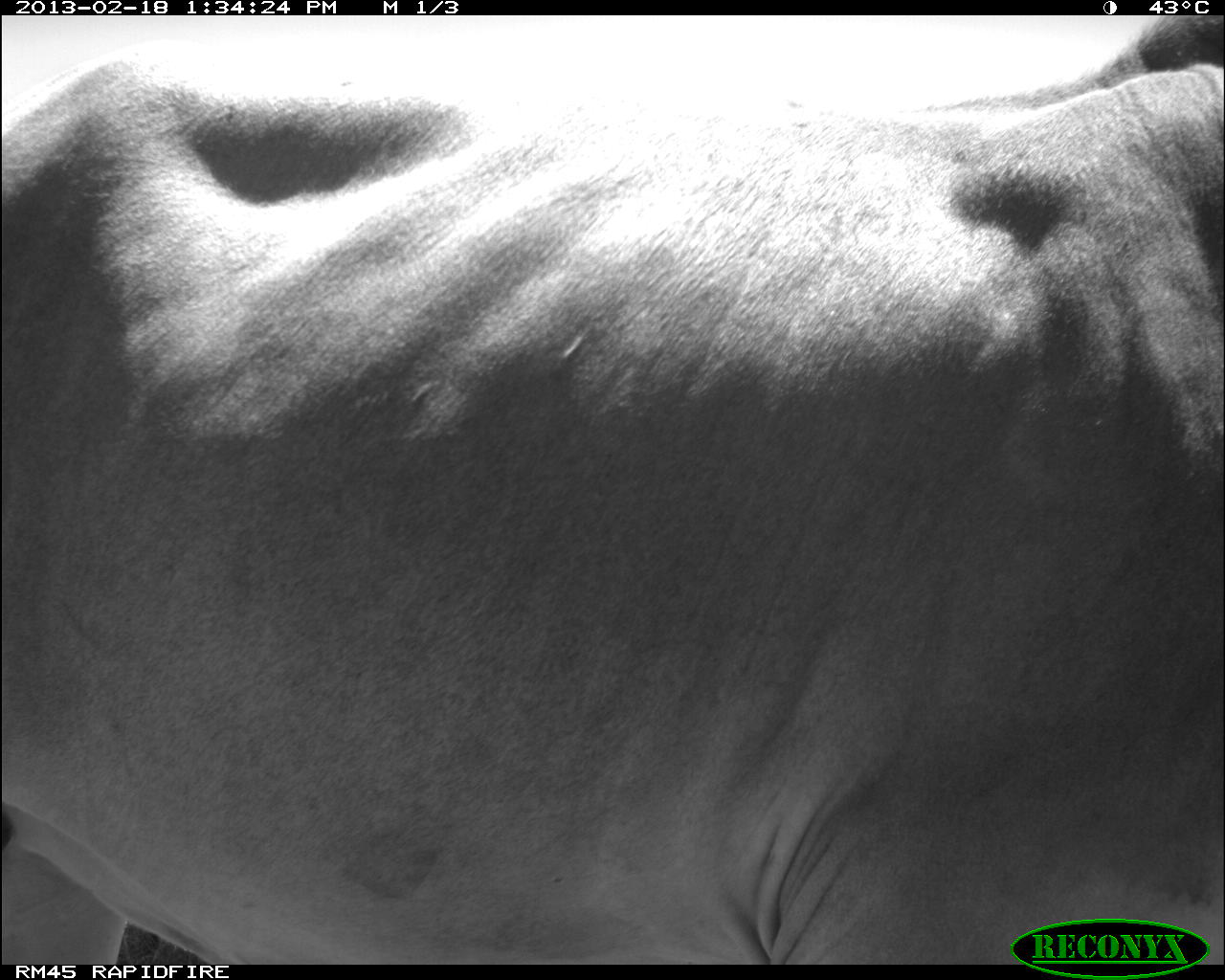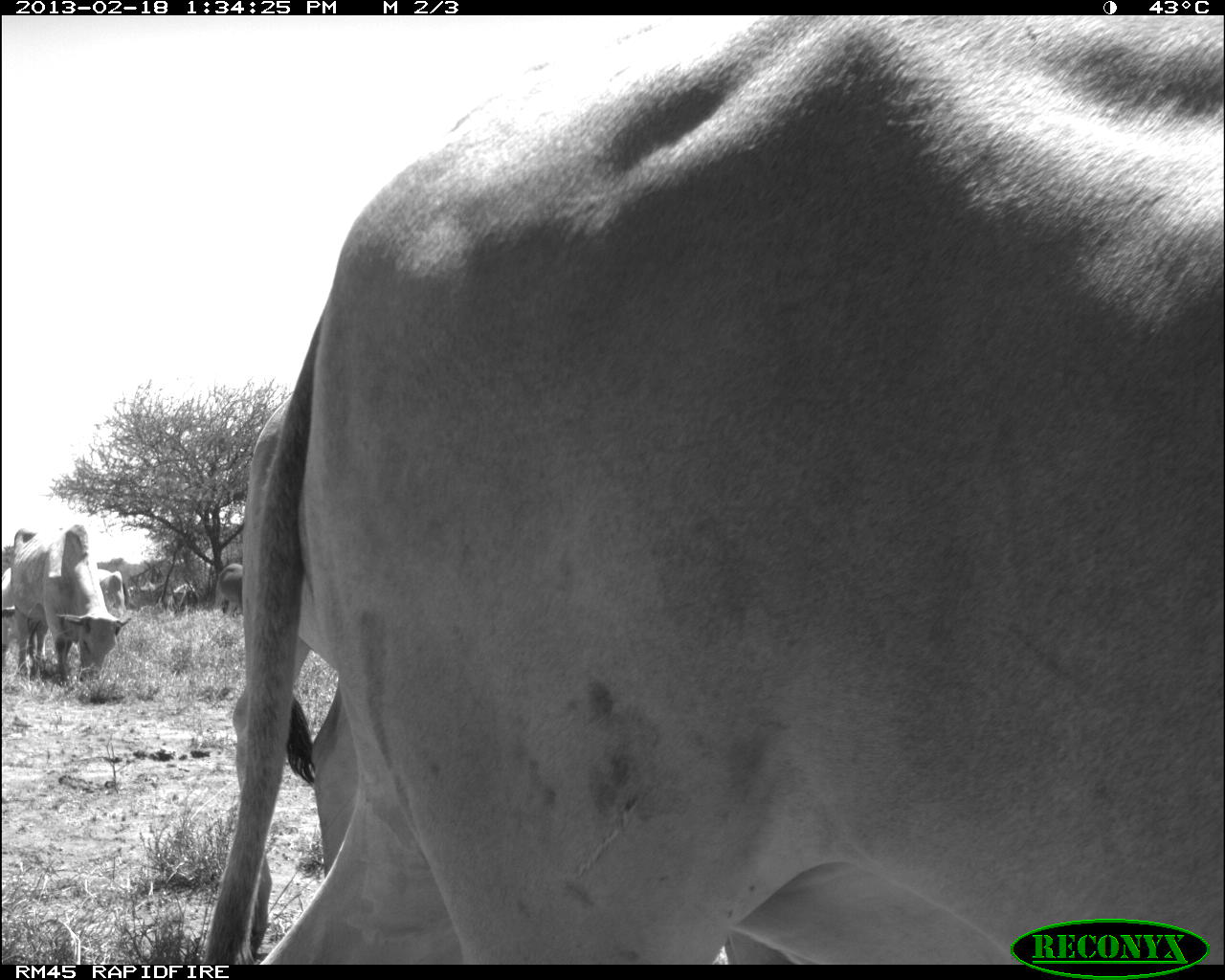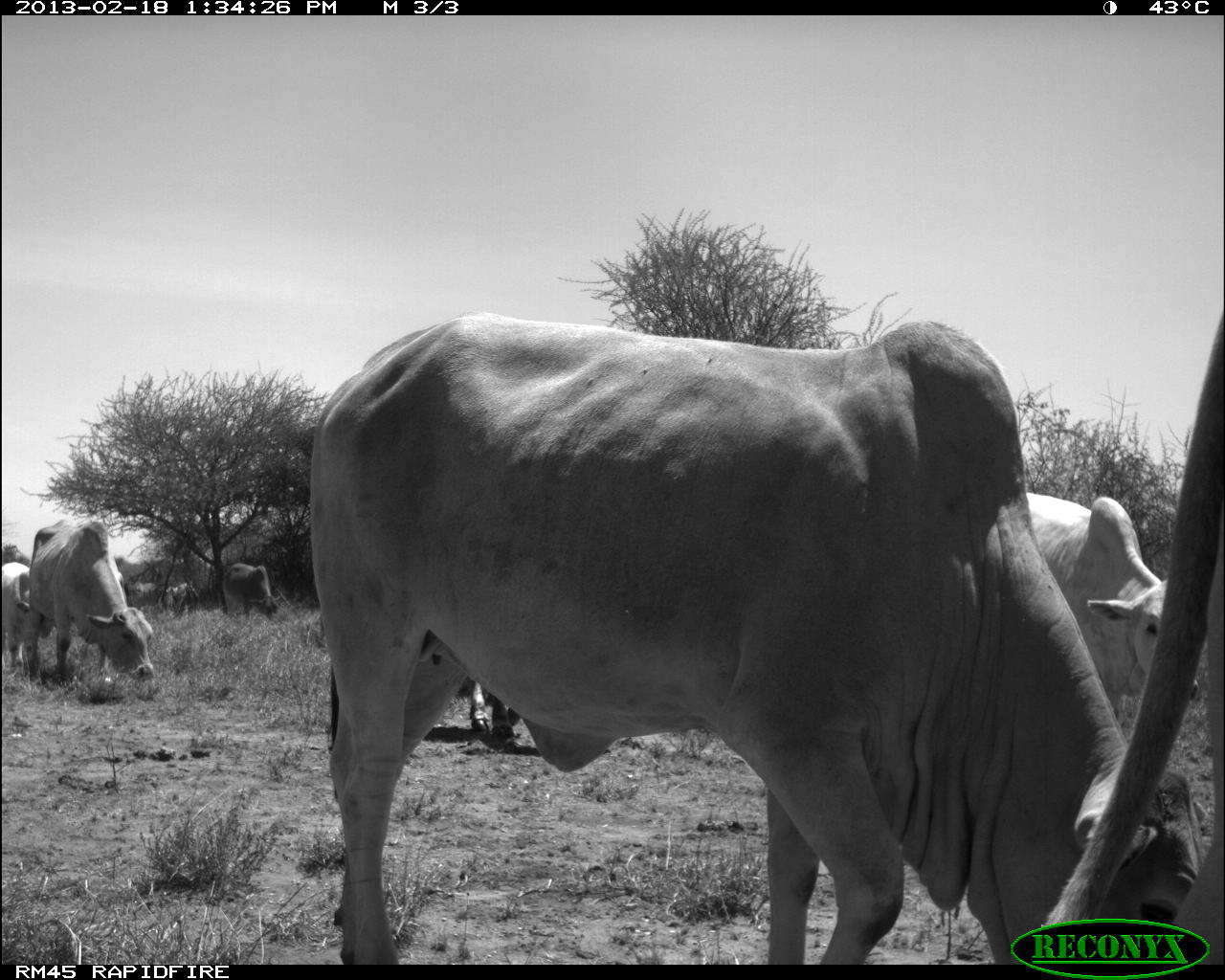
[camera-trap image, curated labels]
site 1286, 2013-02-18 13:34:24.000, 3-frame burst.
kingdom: Animalia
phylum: Chordata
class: Mammalia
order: Artiodactyla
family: Bovidae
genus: Bos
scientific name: Bos taurus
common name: domestic cattle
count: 1